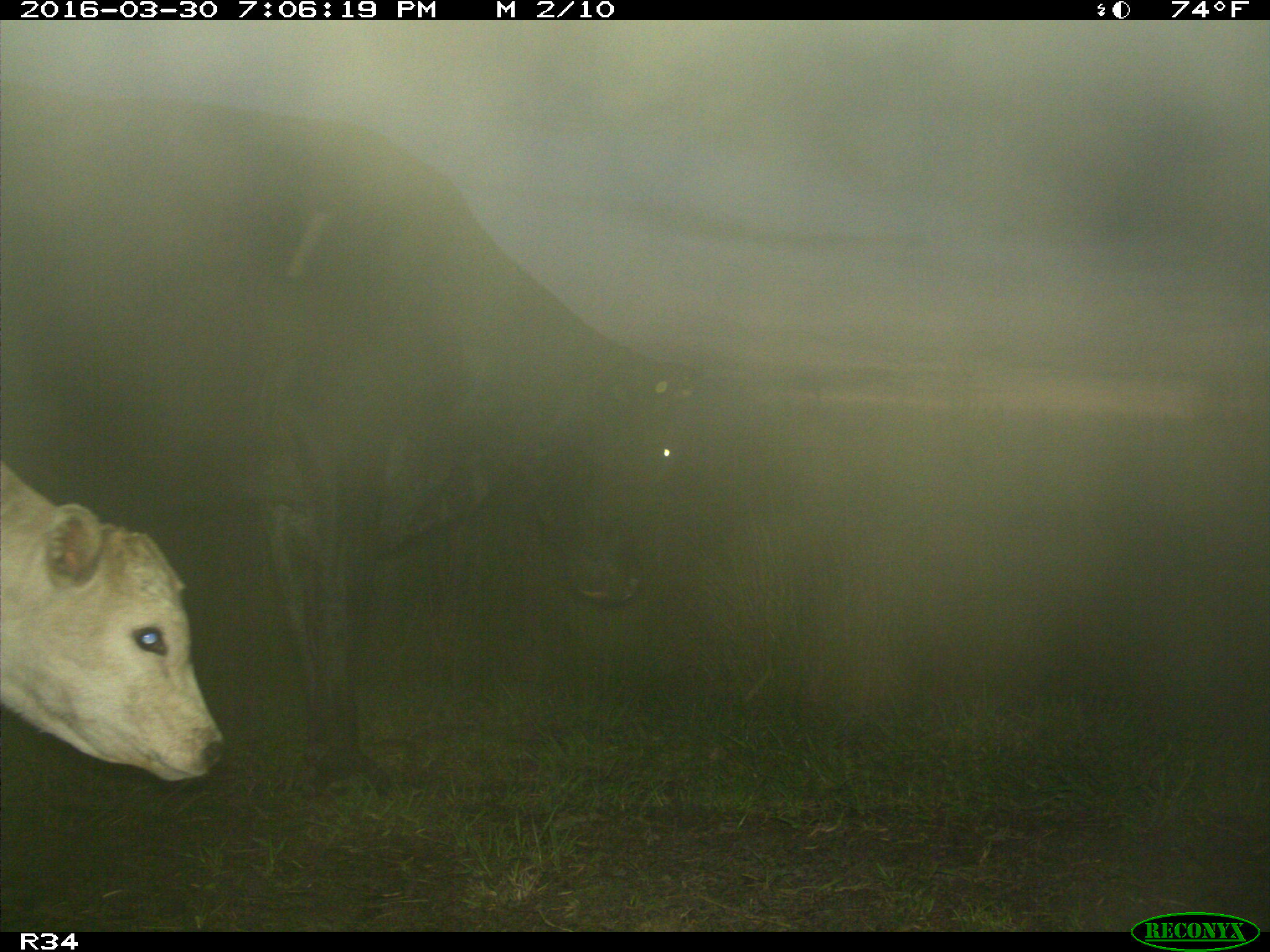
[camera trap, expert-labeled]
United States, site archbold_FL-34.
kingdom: Animalia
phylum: Chordata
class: Mammalia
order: Artiodactyla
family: Bovidae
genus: Bos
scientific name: Bos taurus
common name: domestic cow